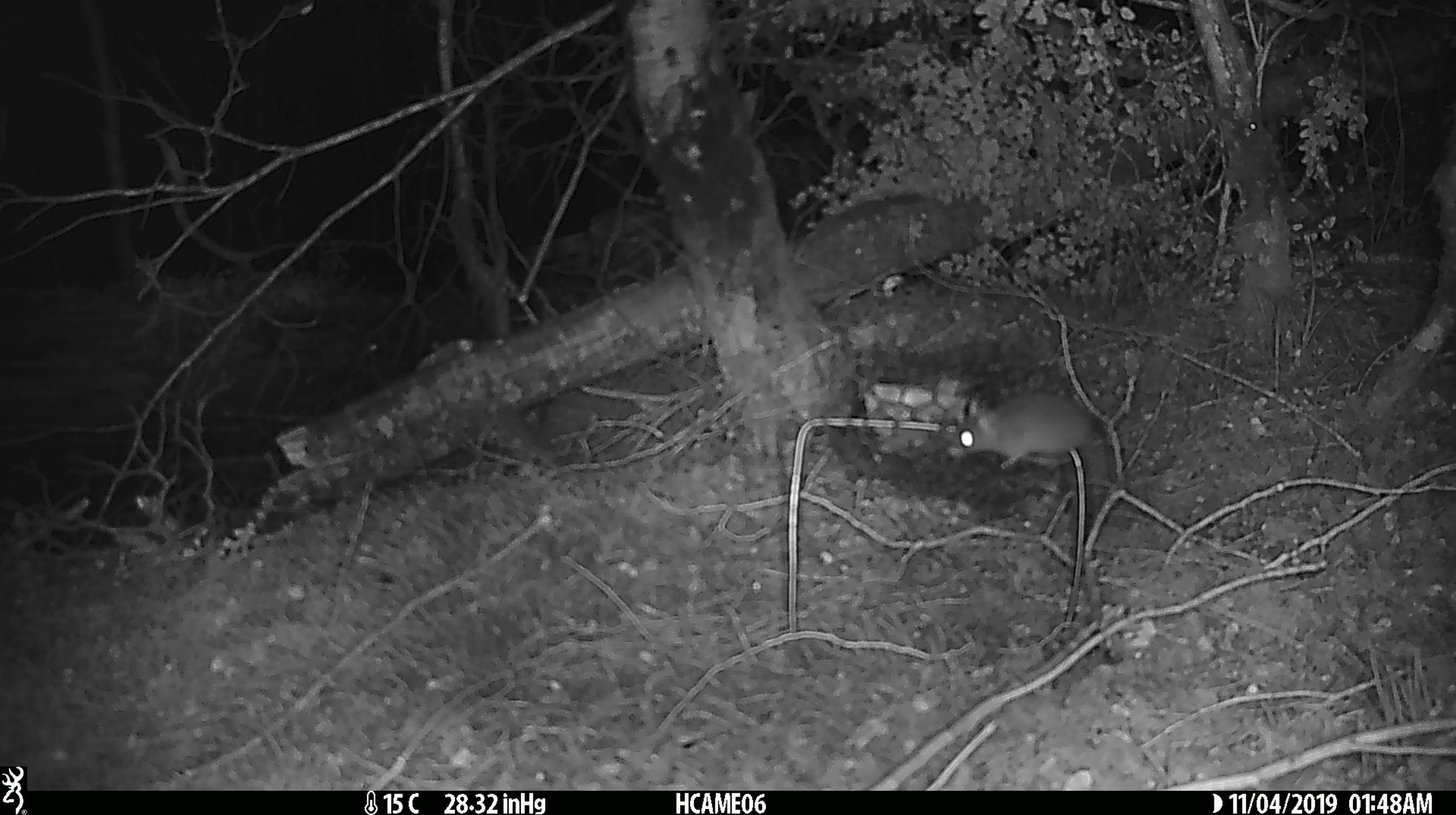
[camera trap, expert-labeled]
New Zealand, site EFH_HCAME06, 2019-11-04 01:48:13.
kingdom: Animalia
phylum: Chordata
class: Mammalia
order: Rodentia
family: Muridae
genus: Mus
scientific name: Mus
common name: mouse